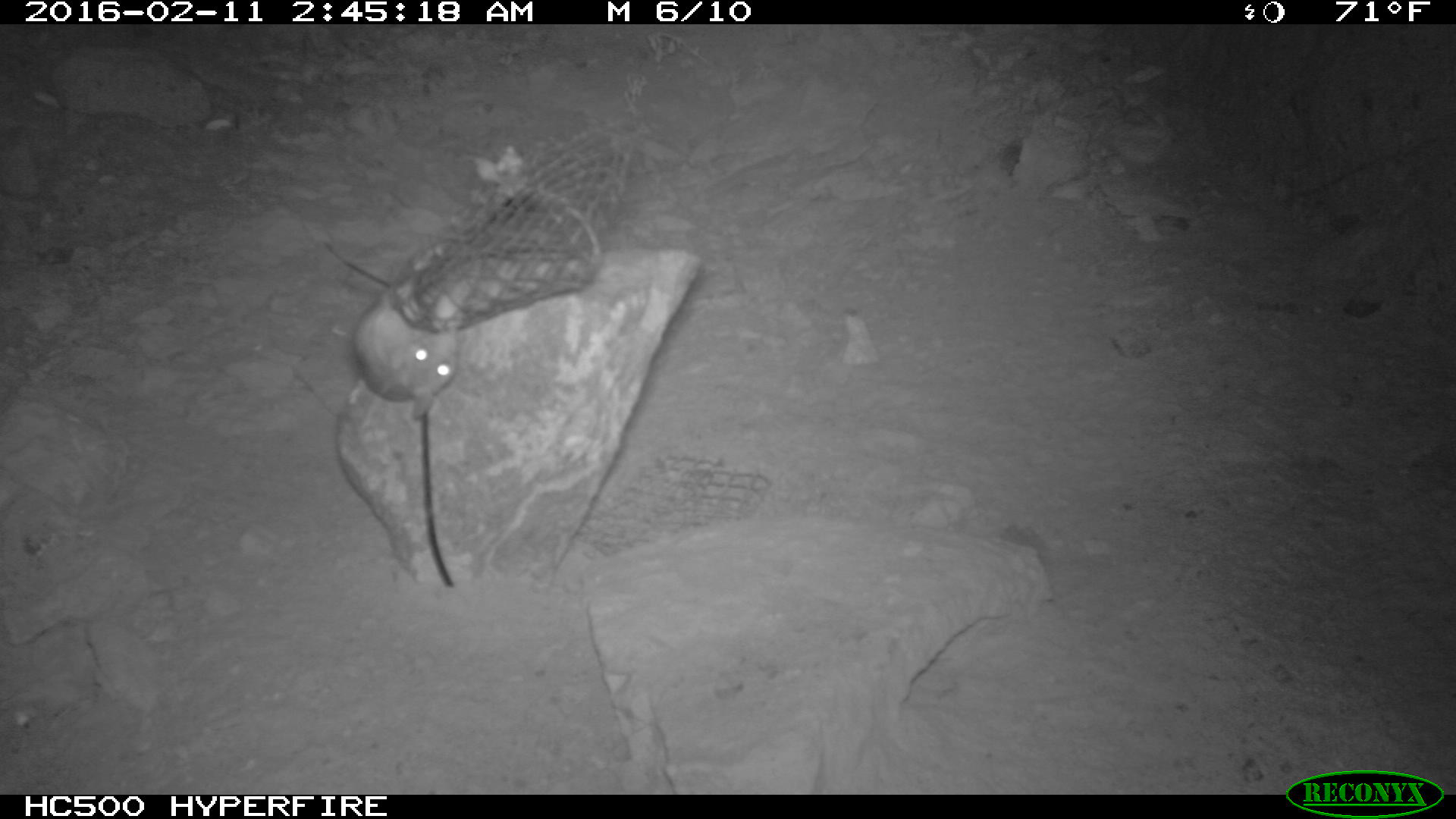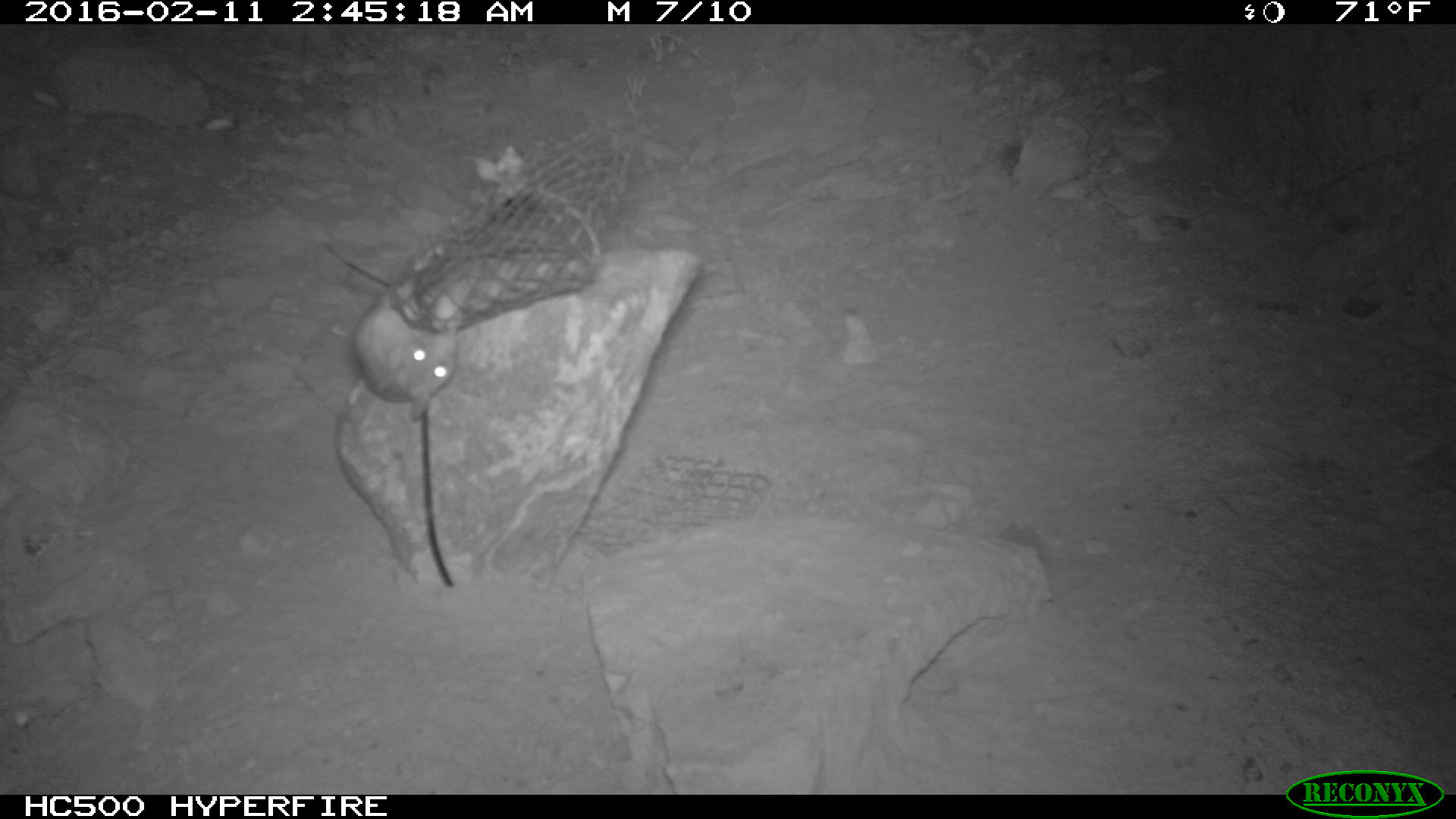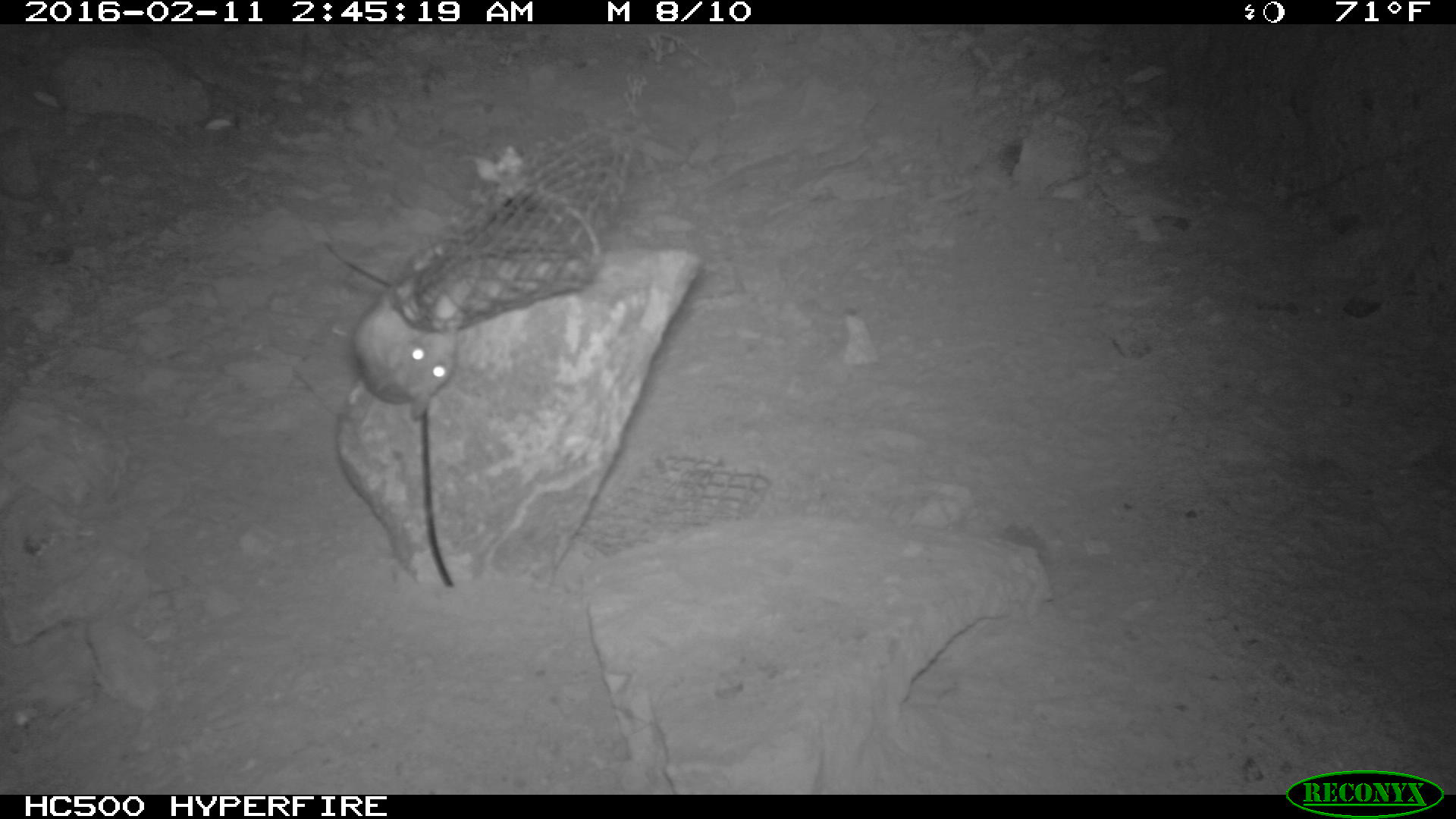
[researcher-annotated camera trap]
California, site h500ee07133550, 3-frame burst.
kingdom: Animalia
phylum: Chordata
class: Mammalia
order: Rodentia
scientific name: Rodentia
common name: rodent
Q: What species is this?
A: Rodent (Rodentia).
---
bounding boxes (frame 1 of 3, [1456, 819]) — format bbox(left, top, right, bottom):
rodent: bbox(347, 286, 470, 417)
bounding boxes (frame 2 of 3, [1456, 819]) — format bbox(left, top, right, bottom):
rodent: bbox(347, 286, 470, 417)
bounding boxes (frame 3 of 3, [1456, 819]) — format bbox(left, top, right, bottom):
rodent: bbox(348, 286, 459, 423)